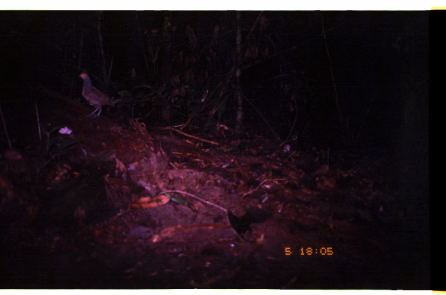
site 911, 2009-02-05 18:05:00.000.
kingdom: Animalia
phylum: Chordata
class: Aves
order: Galliformes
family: Cracidae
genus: Nothocrax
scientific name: Nothocrax urumutum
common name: nocturnal curassow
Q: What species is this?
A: Nothocrax urumutum (nocturnal curassow).